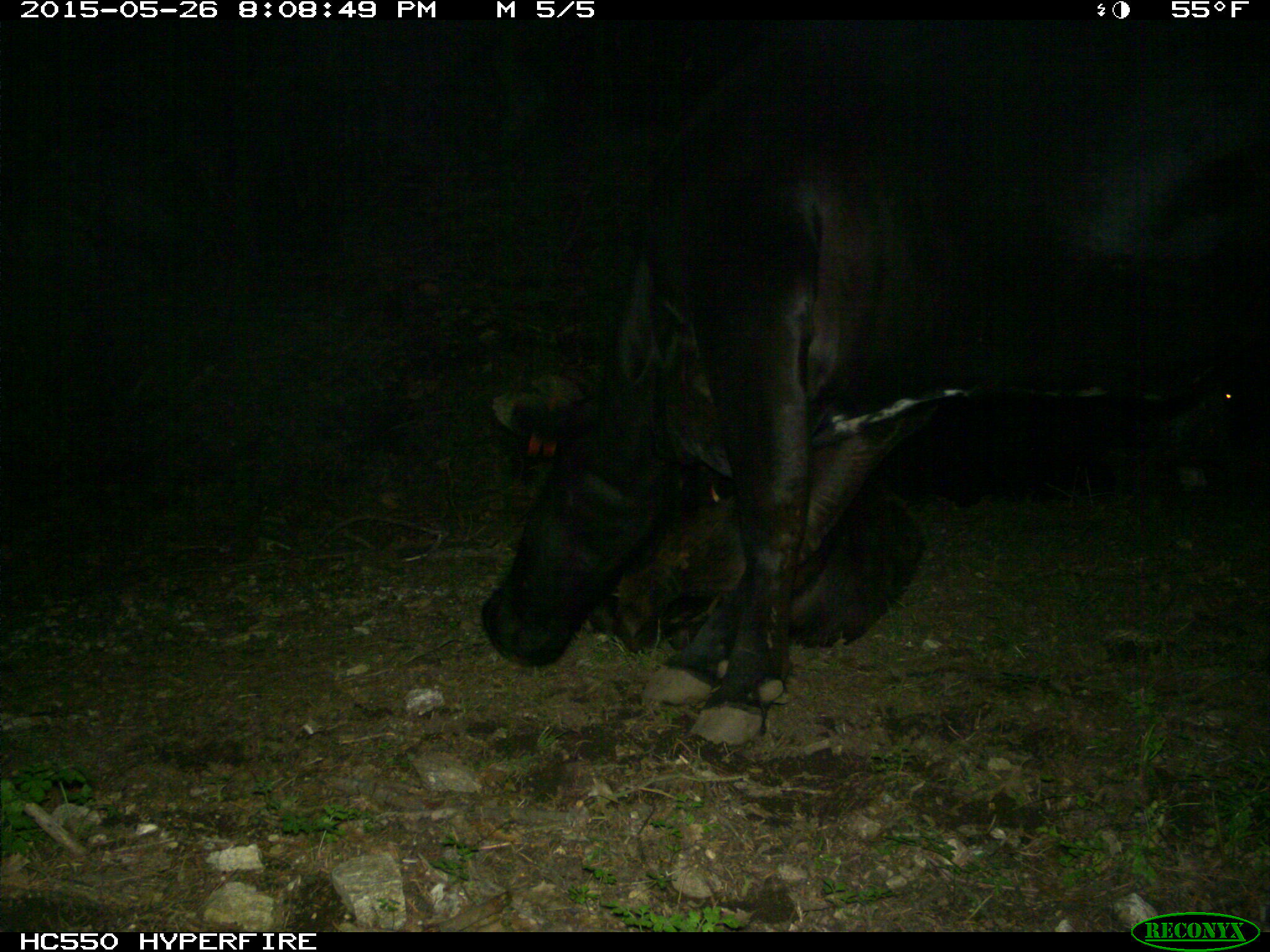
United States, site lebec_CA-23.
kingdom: Animalia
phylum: Chordata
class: Mammalia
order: Artiodactyla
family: Bovidae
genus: Bos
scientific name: Bos taurus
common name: domestic cow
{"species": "Bos taurus (domestic cow)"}